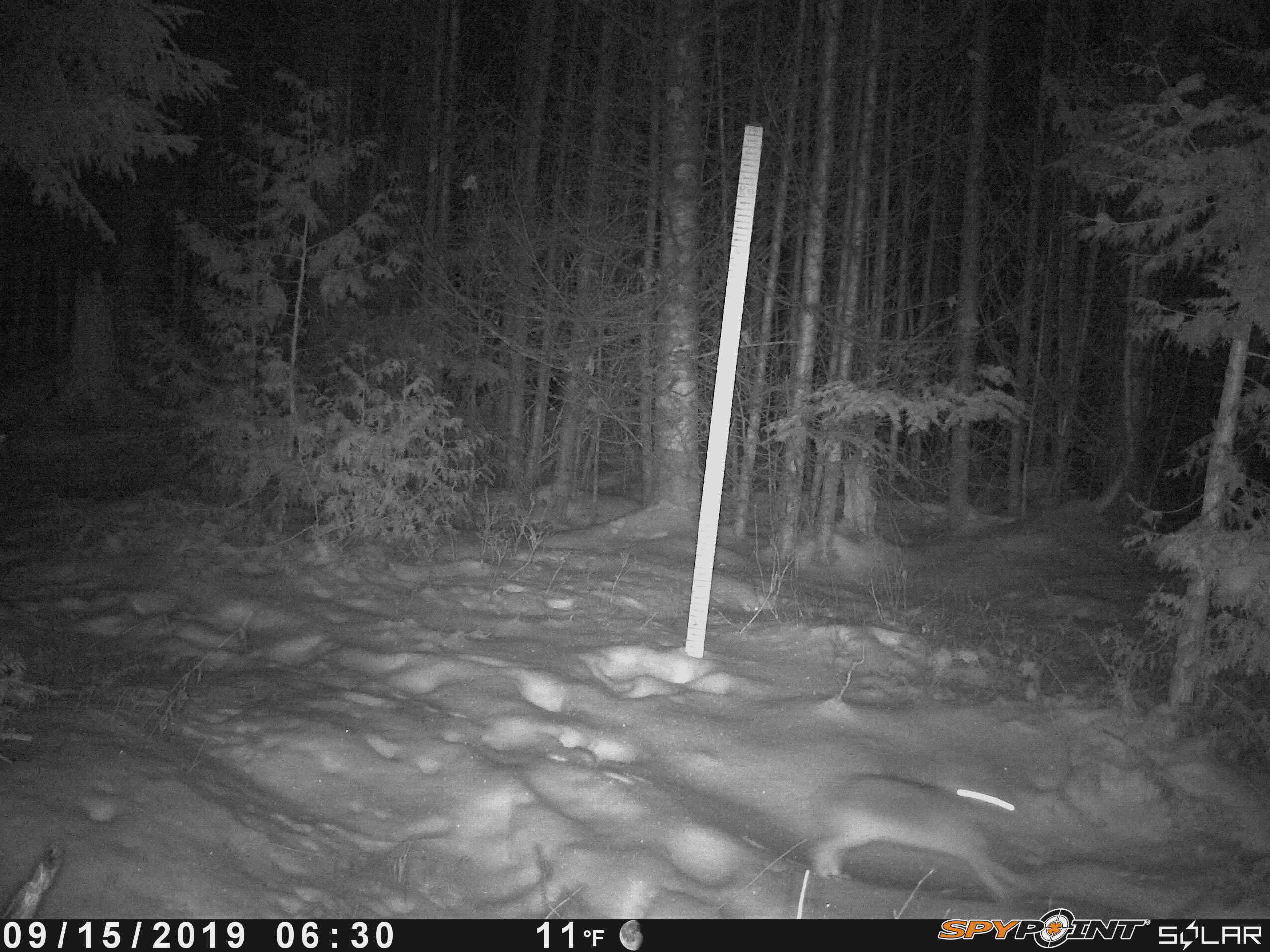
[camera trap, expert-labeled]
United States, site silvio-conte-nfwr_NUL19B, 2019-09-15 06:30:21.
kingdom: Animalia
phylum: Chordata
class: Mammalia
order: Lagomorpha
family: Leporidae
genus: Lepus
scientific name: Lepus americanus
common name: snowshoe hare